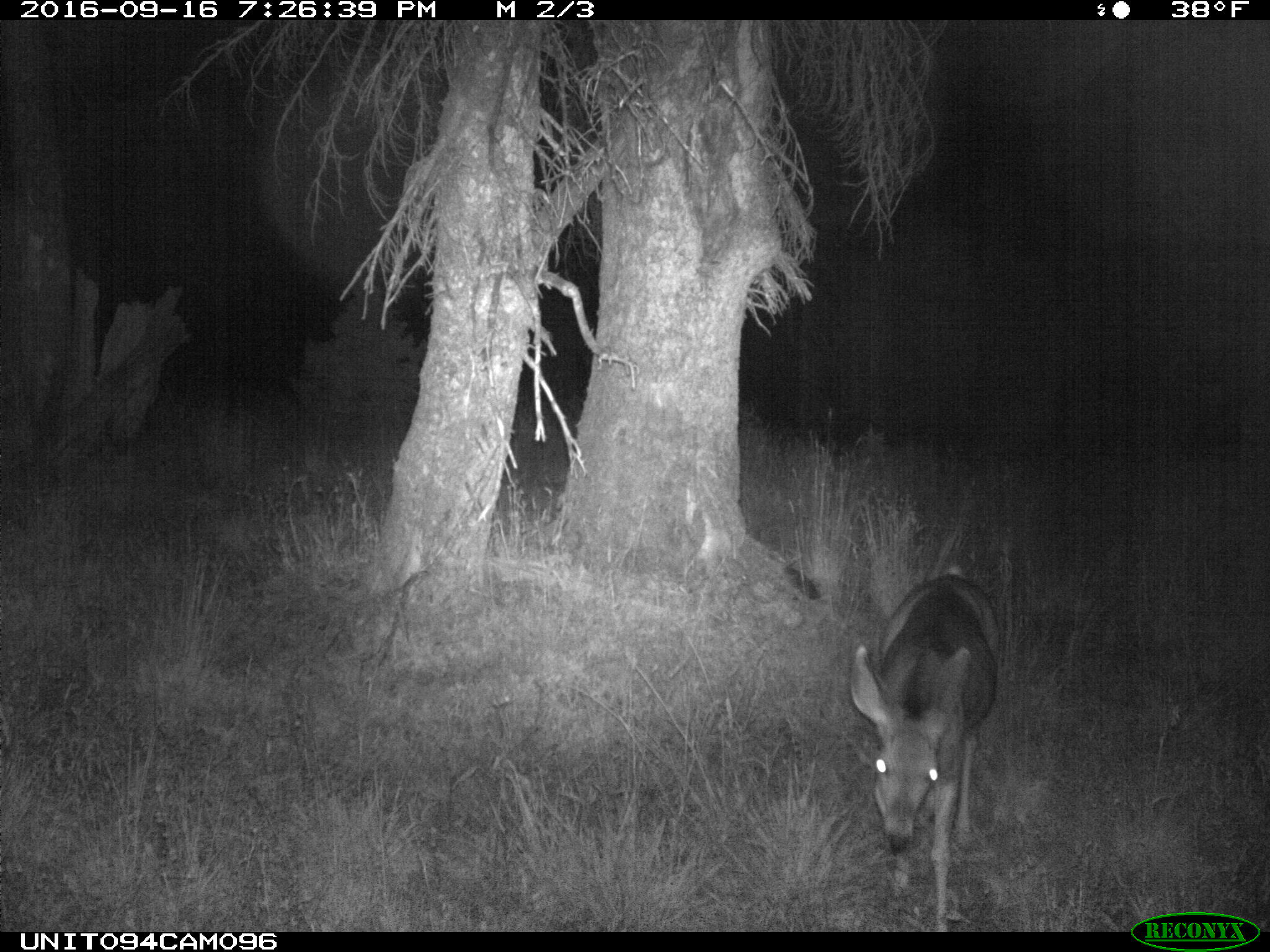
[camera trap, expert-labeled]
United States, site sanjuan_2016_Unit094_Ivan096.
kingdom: Animalia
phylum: Chordata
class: Mammalia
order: Artiodactyla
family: Cervidae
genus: Odocoileus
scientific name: Odocoileus hemionus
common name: mule deer